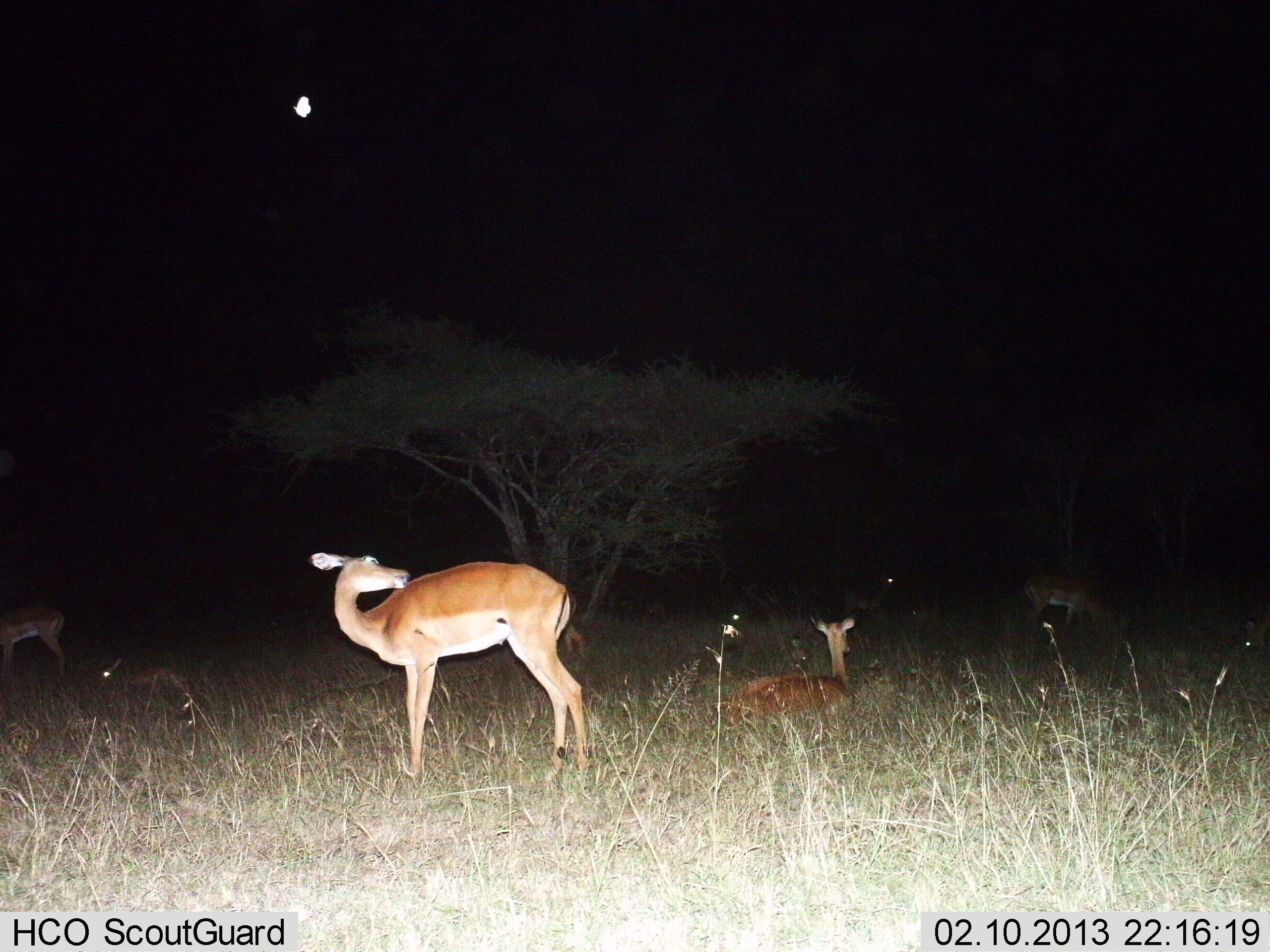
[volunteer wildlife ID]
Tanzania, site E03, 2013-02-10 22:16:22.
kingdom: Animalia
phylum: Chordata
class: Mammalia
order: Artiodactyla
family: Bovidae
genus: Aepyceros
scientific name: Aepyceros melampus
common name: impala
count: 5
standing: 92%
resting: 100%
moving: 0%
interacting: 0%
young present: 8%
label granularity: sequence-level